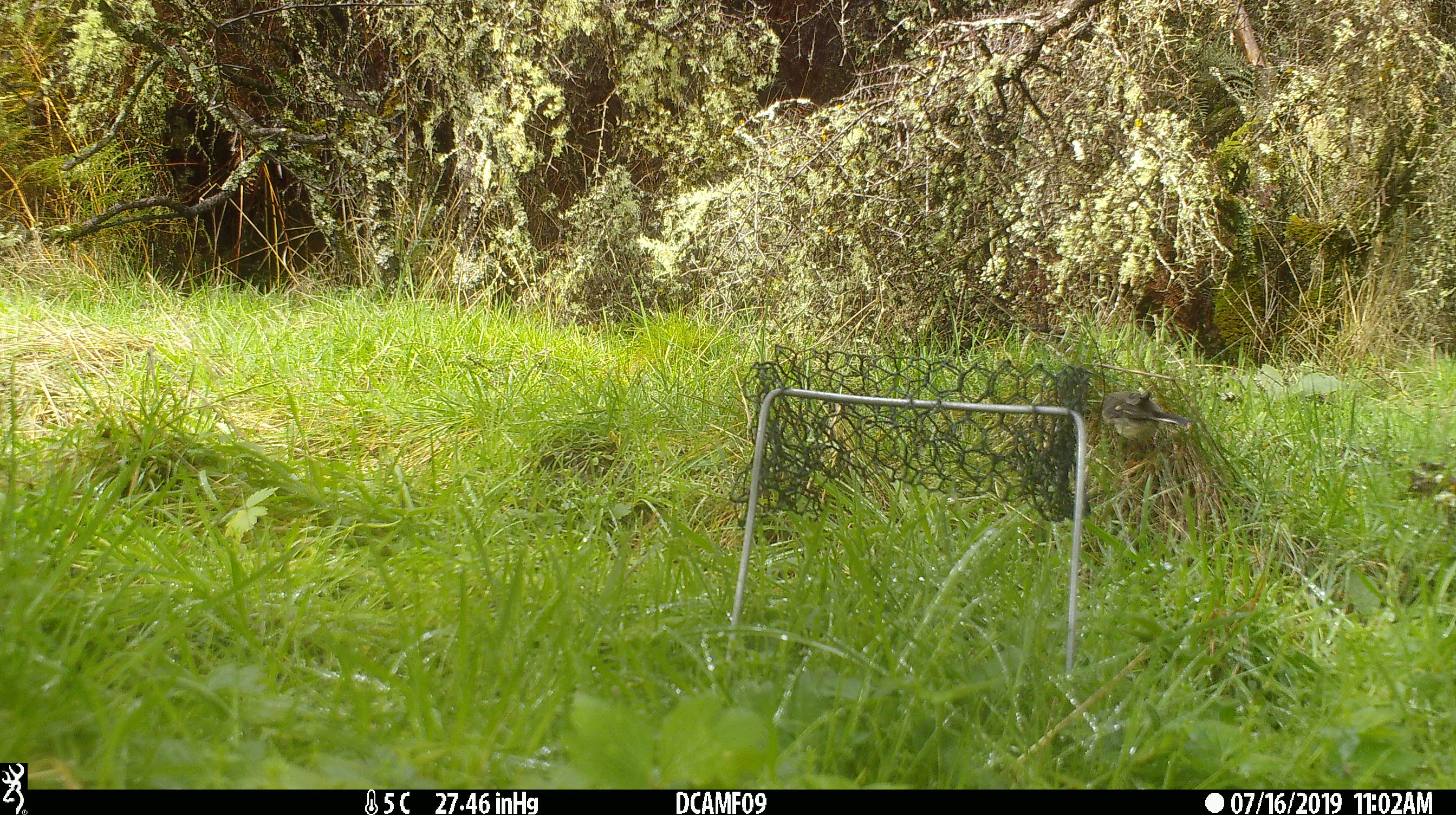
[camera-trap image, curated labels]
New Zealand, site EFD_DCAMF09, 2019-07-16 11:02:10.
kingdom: Animalia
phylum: Chordata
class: Aves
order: Passeriformes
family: Petroicidae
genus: Petroica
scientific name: Petroica macrocephala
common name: tomtit